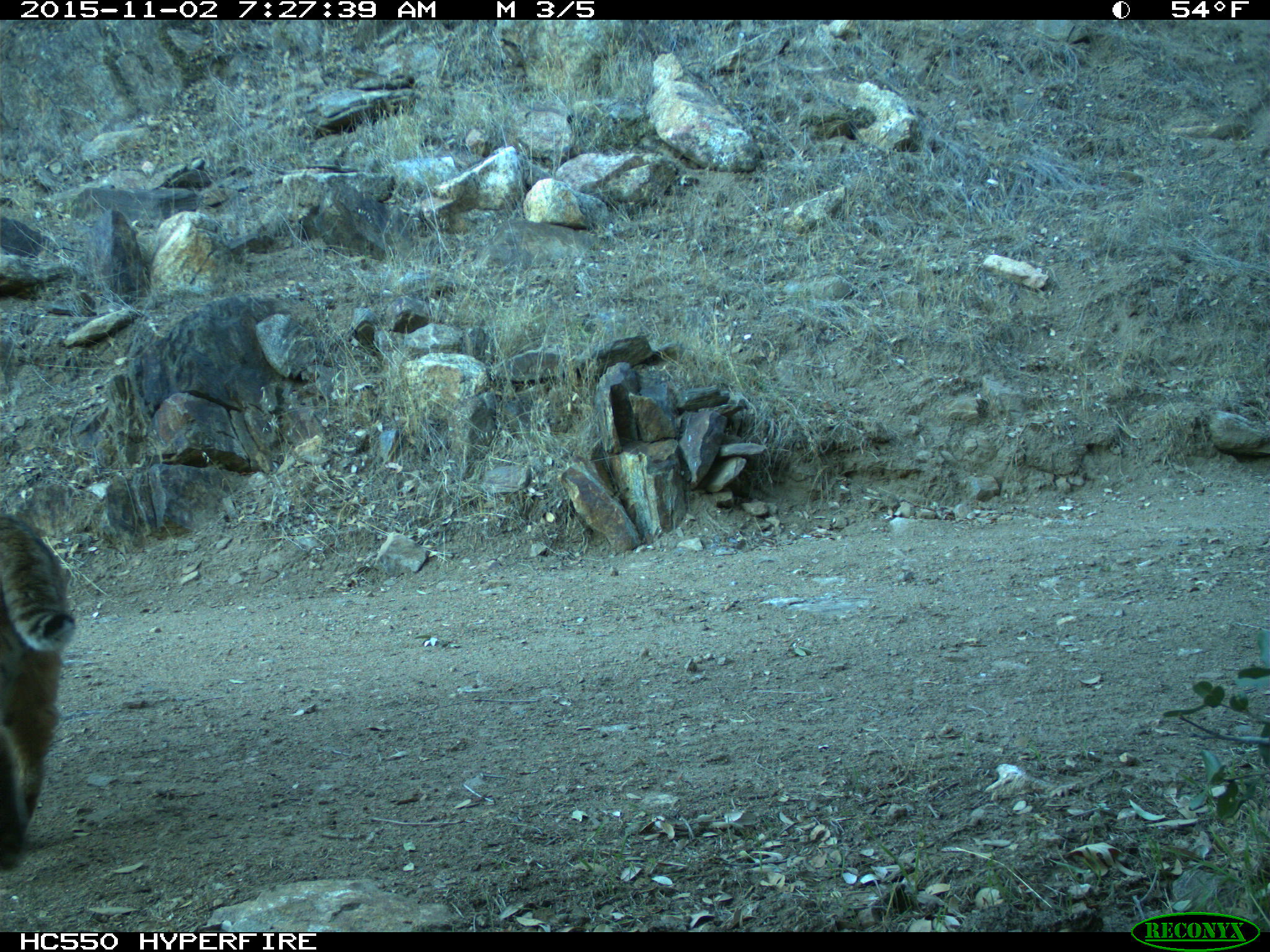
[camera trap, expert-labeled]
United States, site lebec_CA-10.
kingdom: Animalia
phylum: Chordata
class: Mammalia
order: Carnivora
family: Felidae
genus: Lynx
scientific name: Lynx rufus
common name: bobcat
Lynx rufus (bobcat).